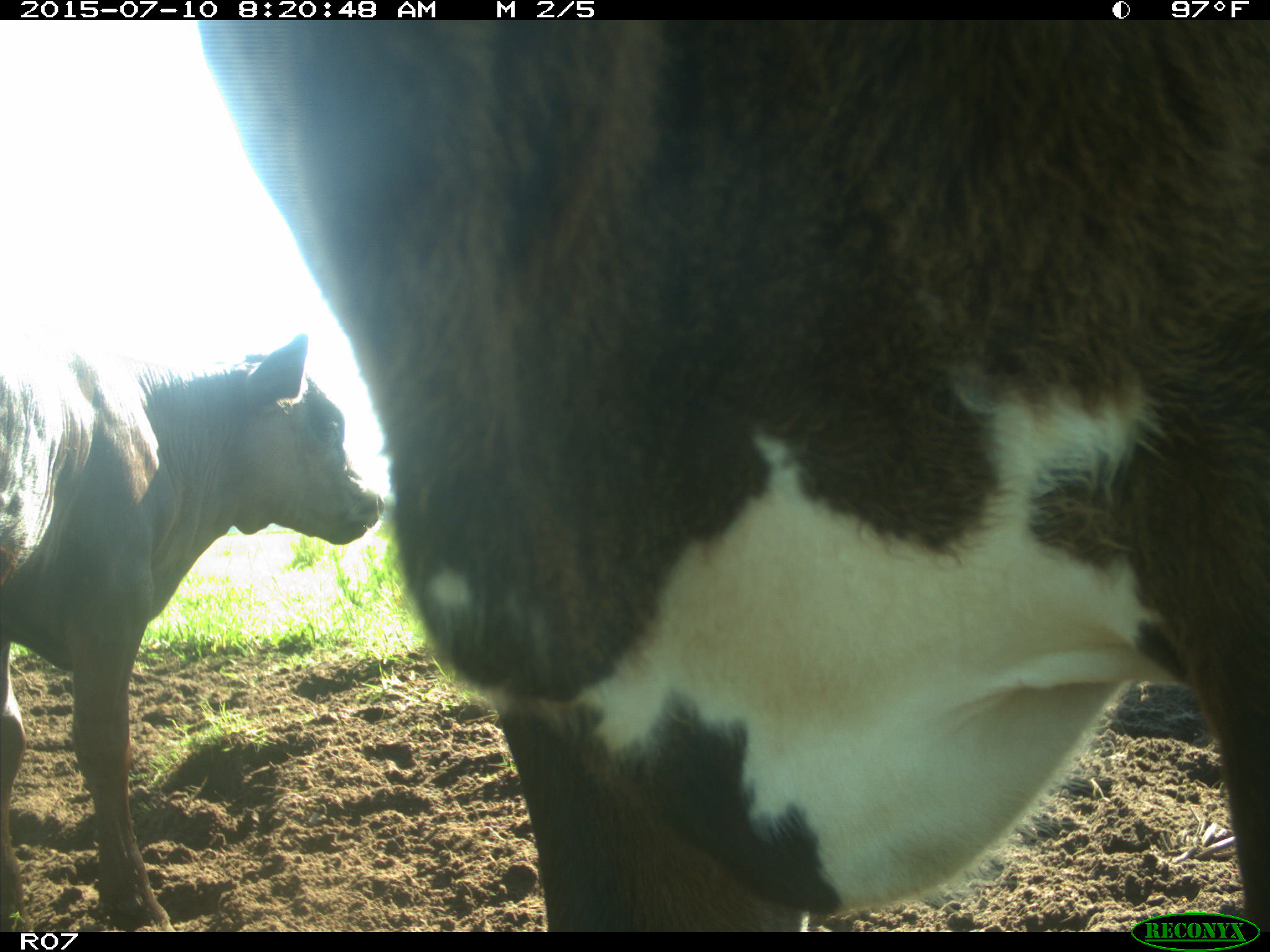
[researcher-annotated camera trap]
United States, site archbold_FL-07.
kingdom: Animalia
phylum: Chordata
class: Mammalia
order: Artiodactyla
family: Bovidae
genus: Bos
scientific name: Bos taurus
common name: domestic cow